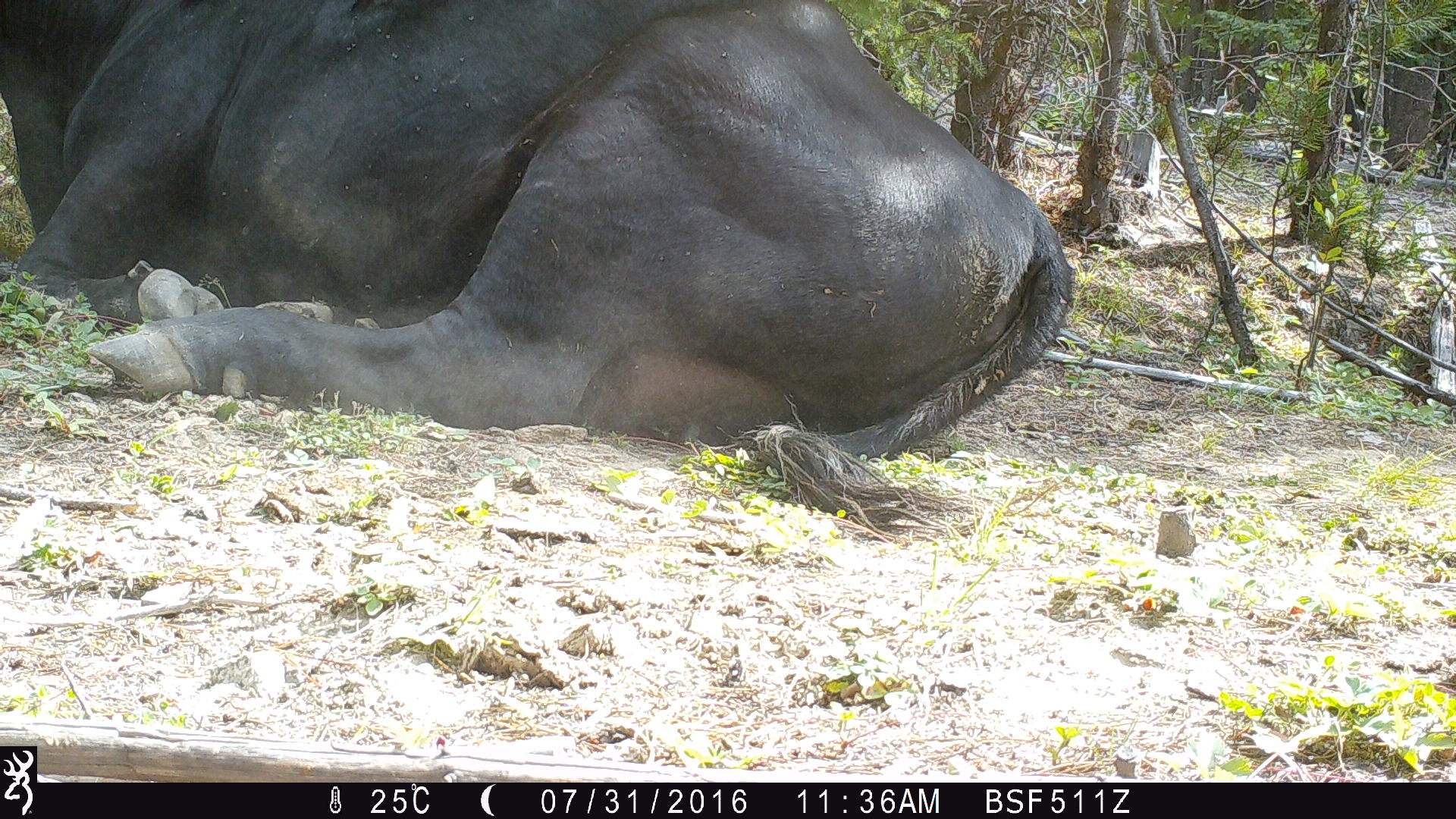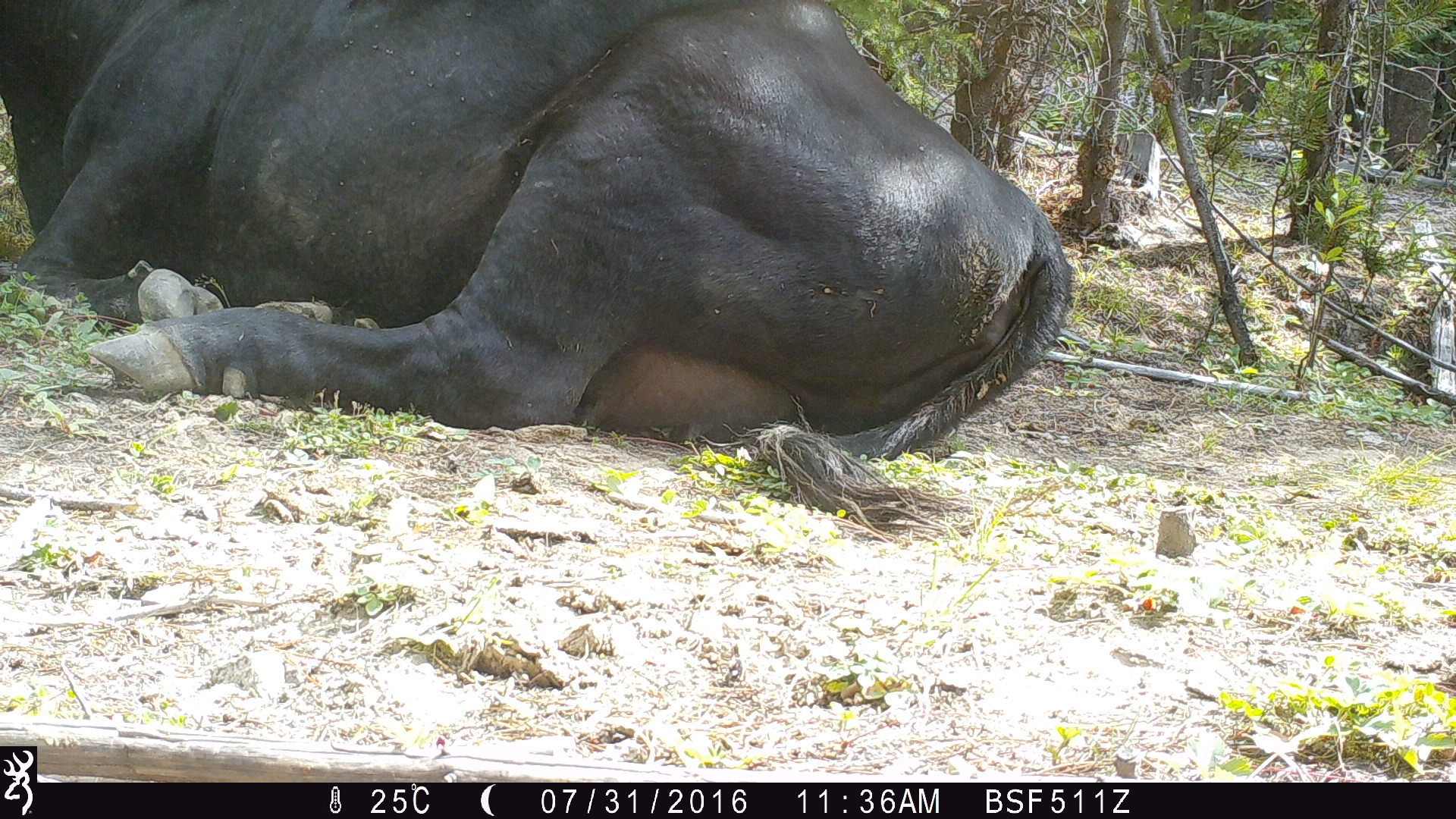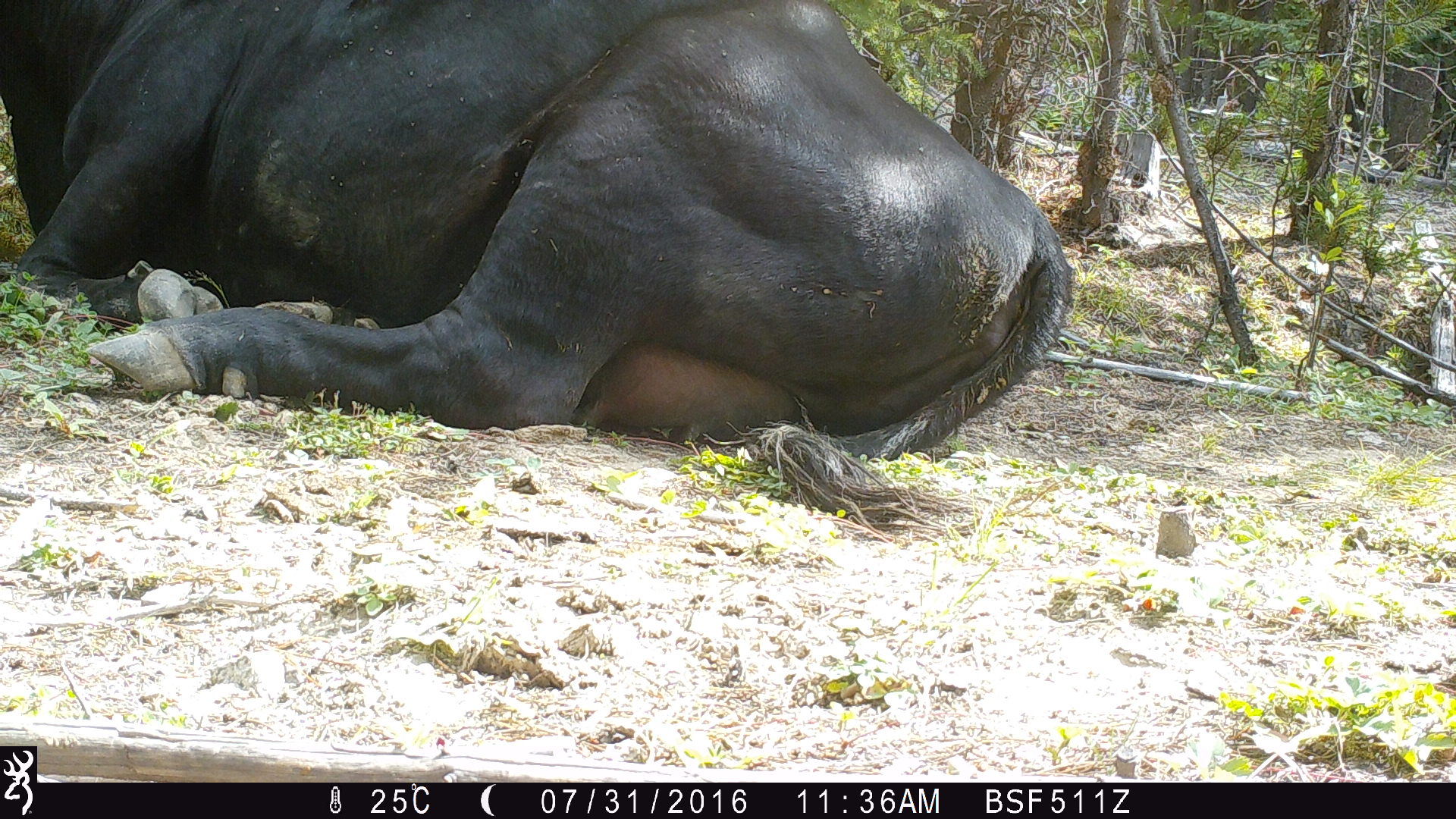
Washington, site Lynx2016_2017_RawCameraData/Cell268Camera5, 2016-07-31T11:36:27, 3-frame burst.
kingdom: Animalia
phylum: Chordata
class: Mammalia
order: Artiodactyla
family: Bovidae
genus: Bos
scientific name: Bos taurus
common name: domestic cattle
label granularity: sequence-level